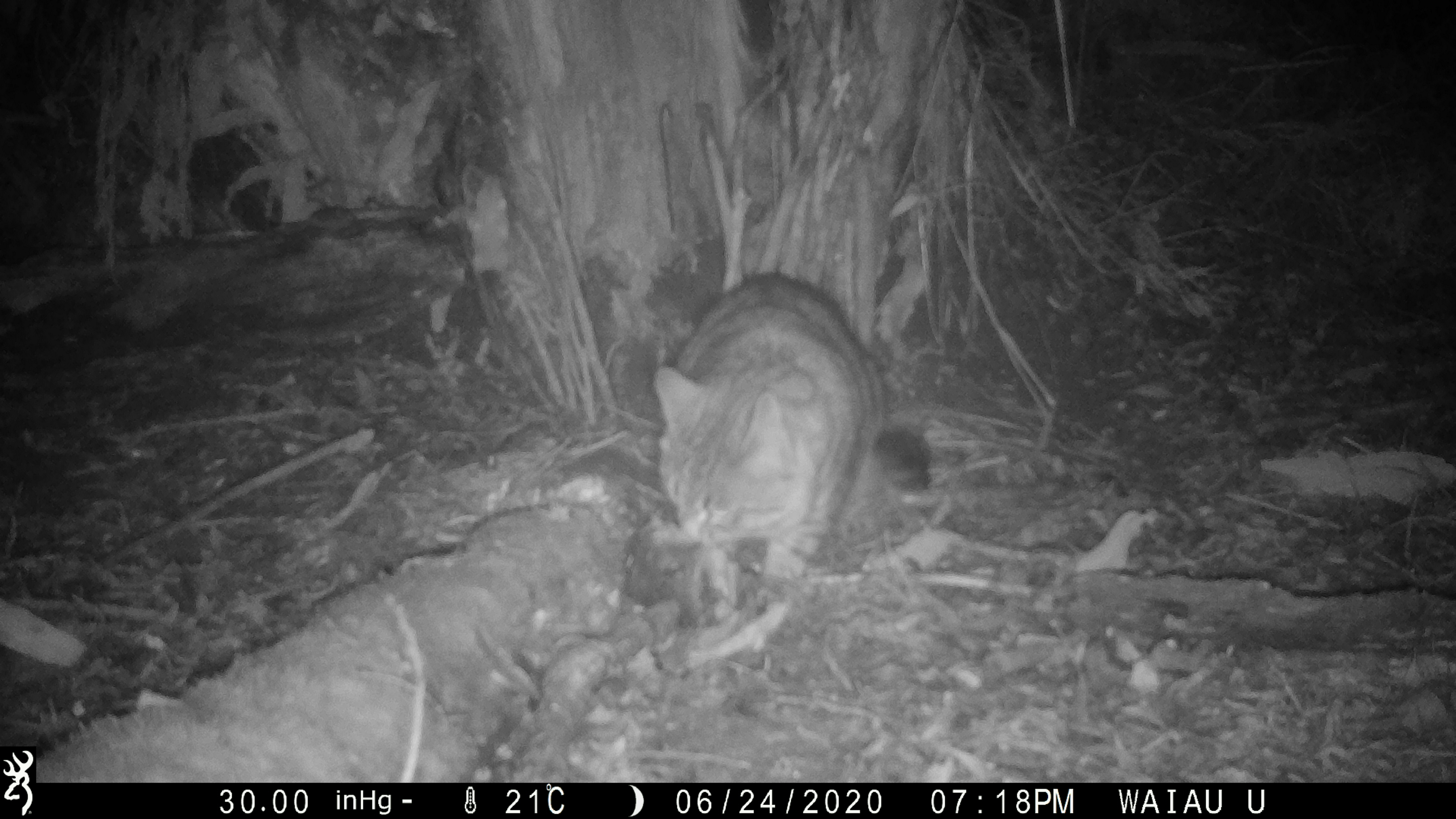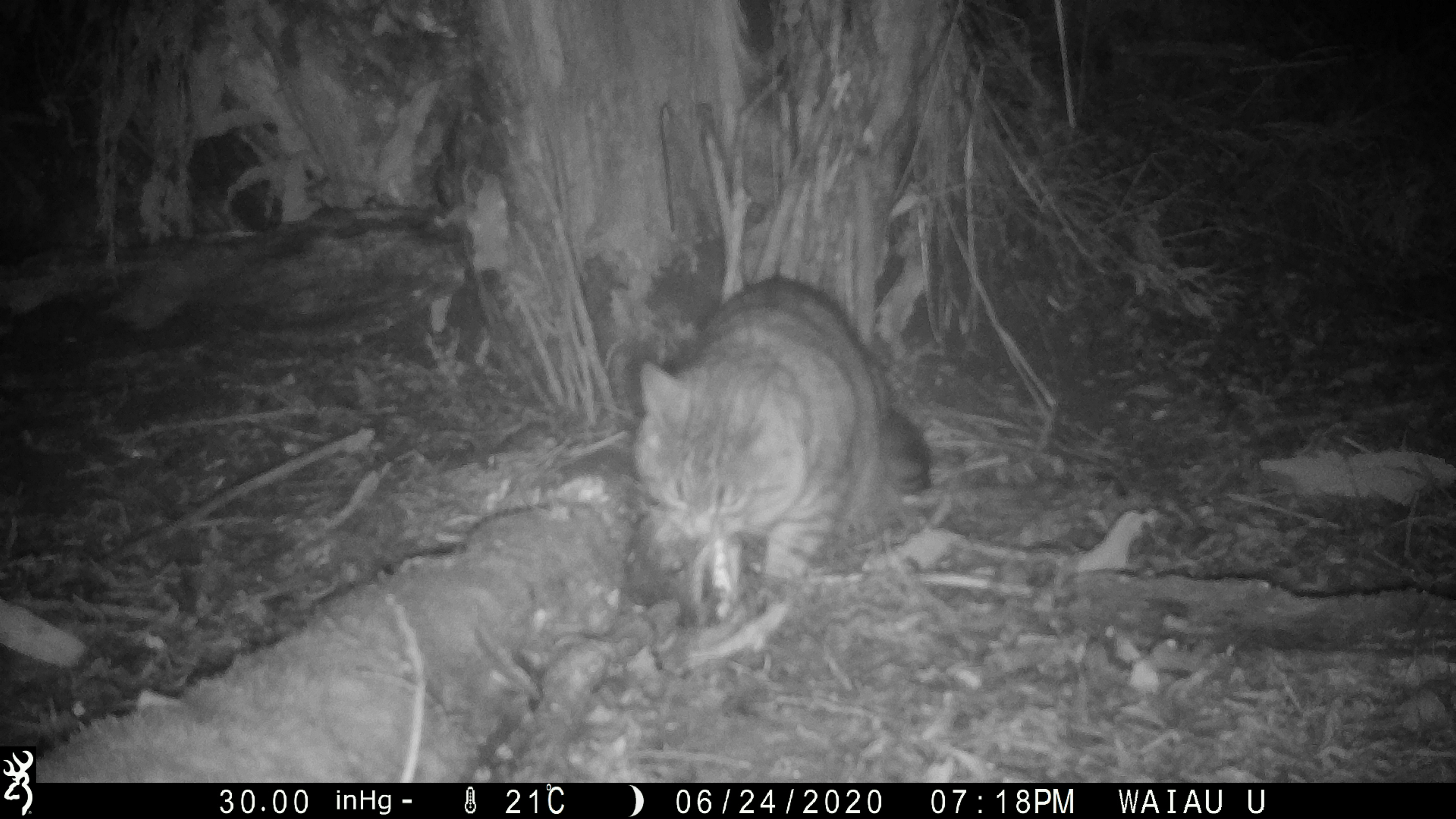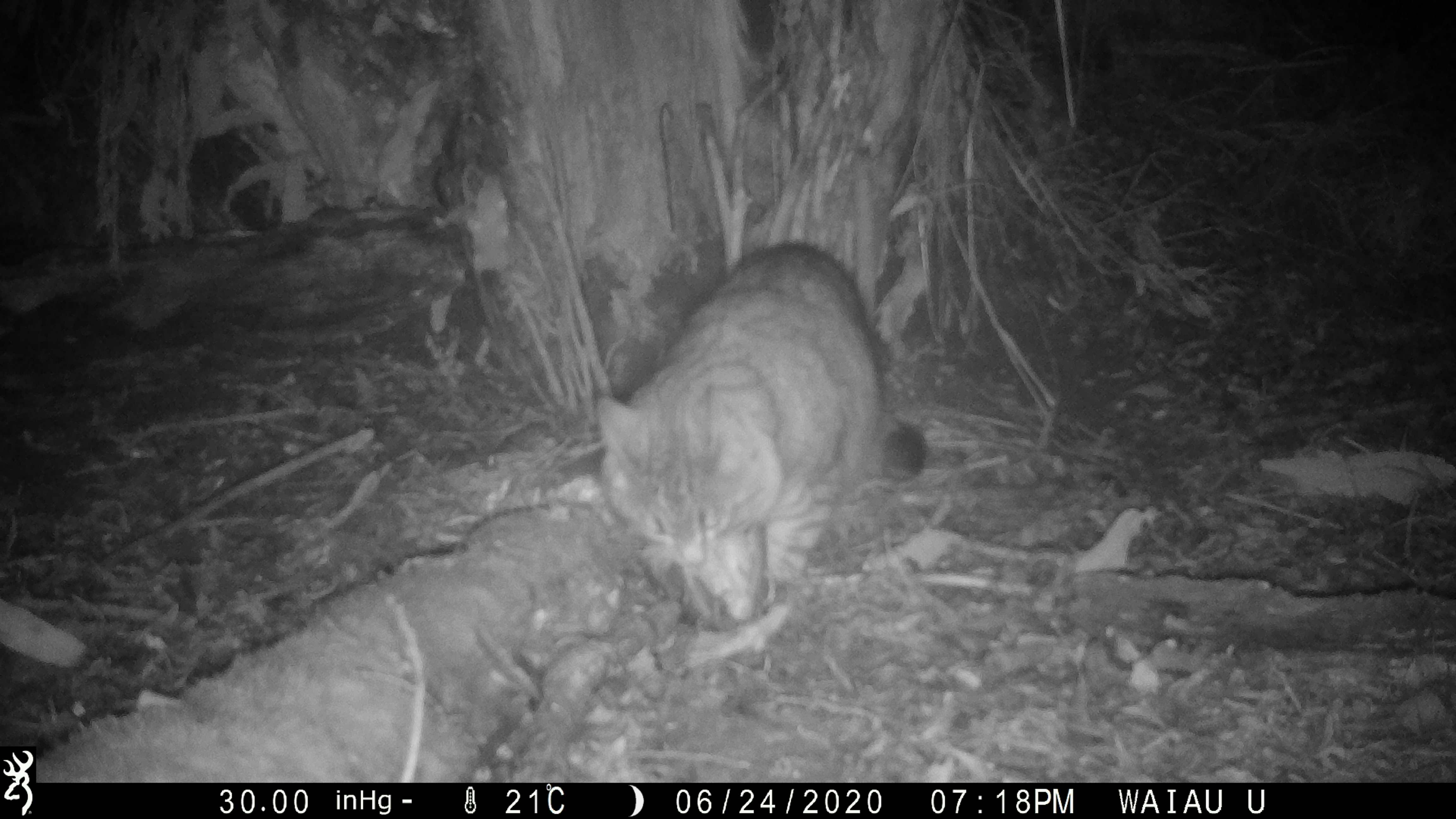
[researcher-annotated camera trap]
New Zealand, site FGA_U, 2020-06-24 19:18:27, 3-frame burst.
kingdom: Animalia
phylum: Chordata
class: Mammalia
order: Carnivora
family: Felidae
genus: Felis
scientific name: Felis catus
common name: domestic cat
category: cat